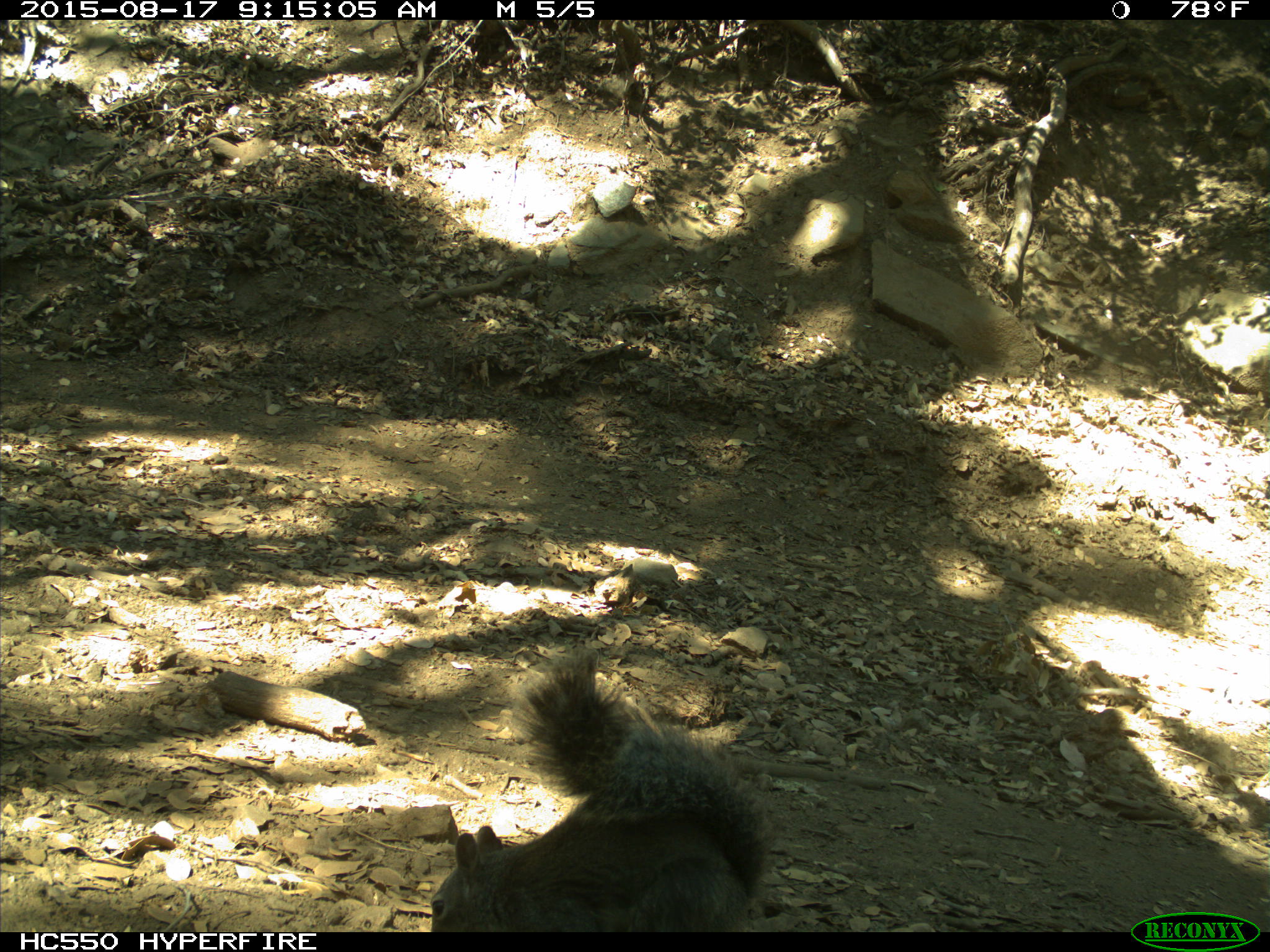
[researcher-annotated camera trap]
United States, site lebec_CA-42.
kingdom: Animalia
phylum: Chordata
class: Mammalia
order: Rodentia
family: Sciuridae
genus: Sciurus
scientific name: Sciurus carolinensis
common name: eastern gray squirrel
Sciurus carolinensis (eastern gray squirrel).